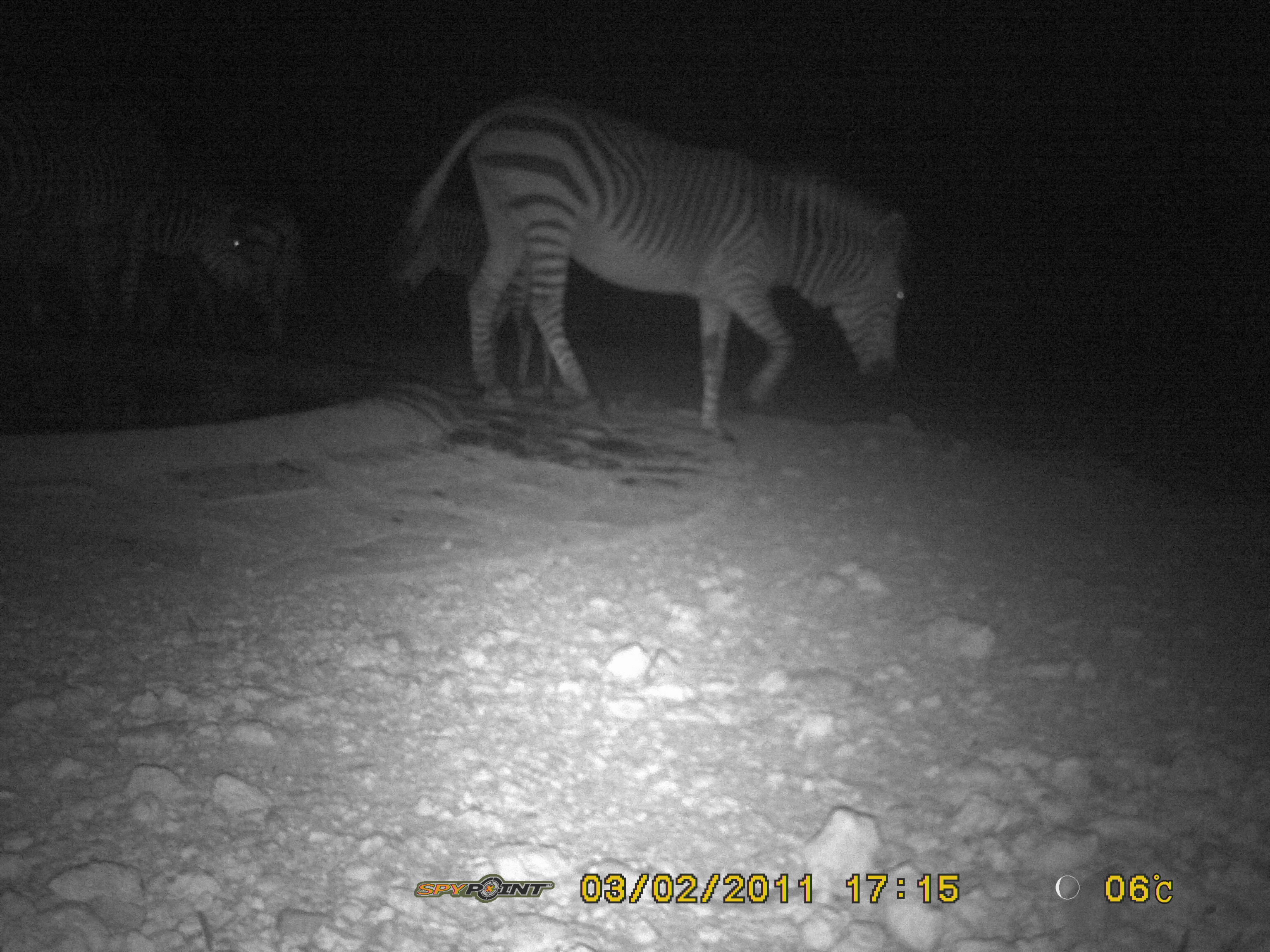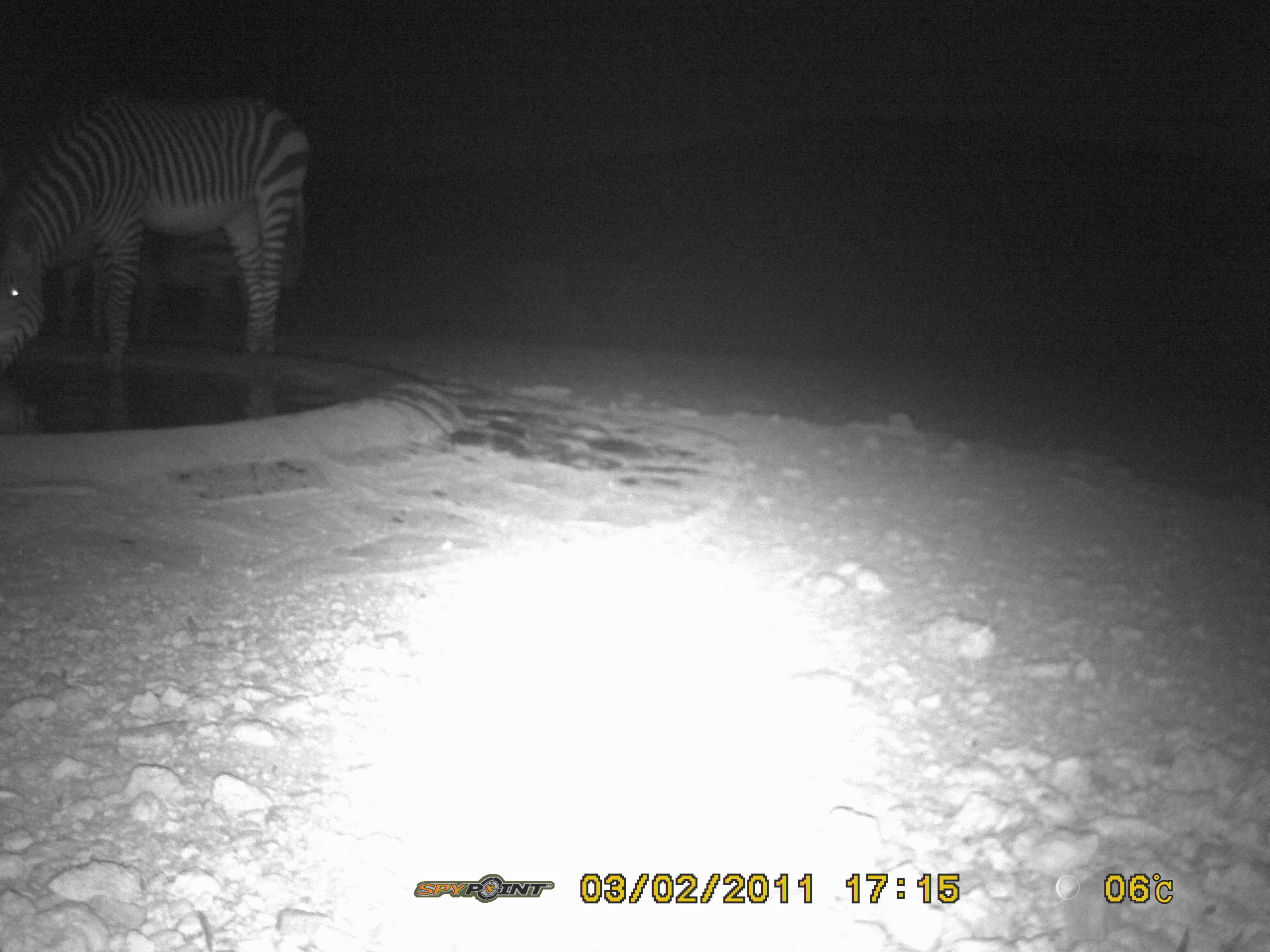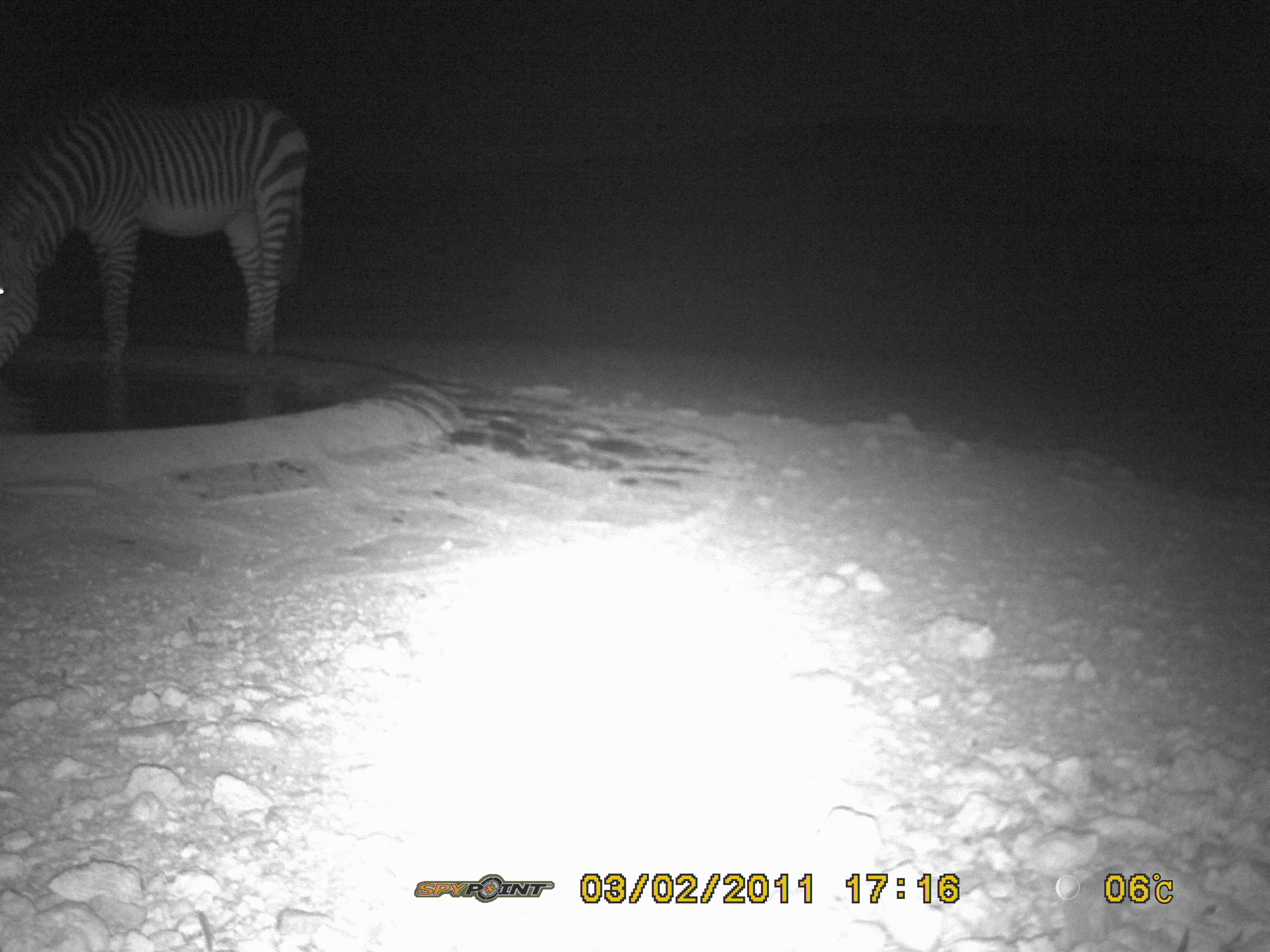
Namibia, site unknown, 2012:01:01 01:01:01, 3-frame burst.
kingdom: Animalia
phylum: Chordata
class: Mammalia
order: Perissodactyla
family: Equidae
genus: Equus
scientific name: Equus zebra hartmannae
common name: hartmann's mountain zebra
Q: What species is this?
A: Equus zebra hartmannae (hartmann's mountain zebra).